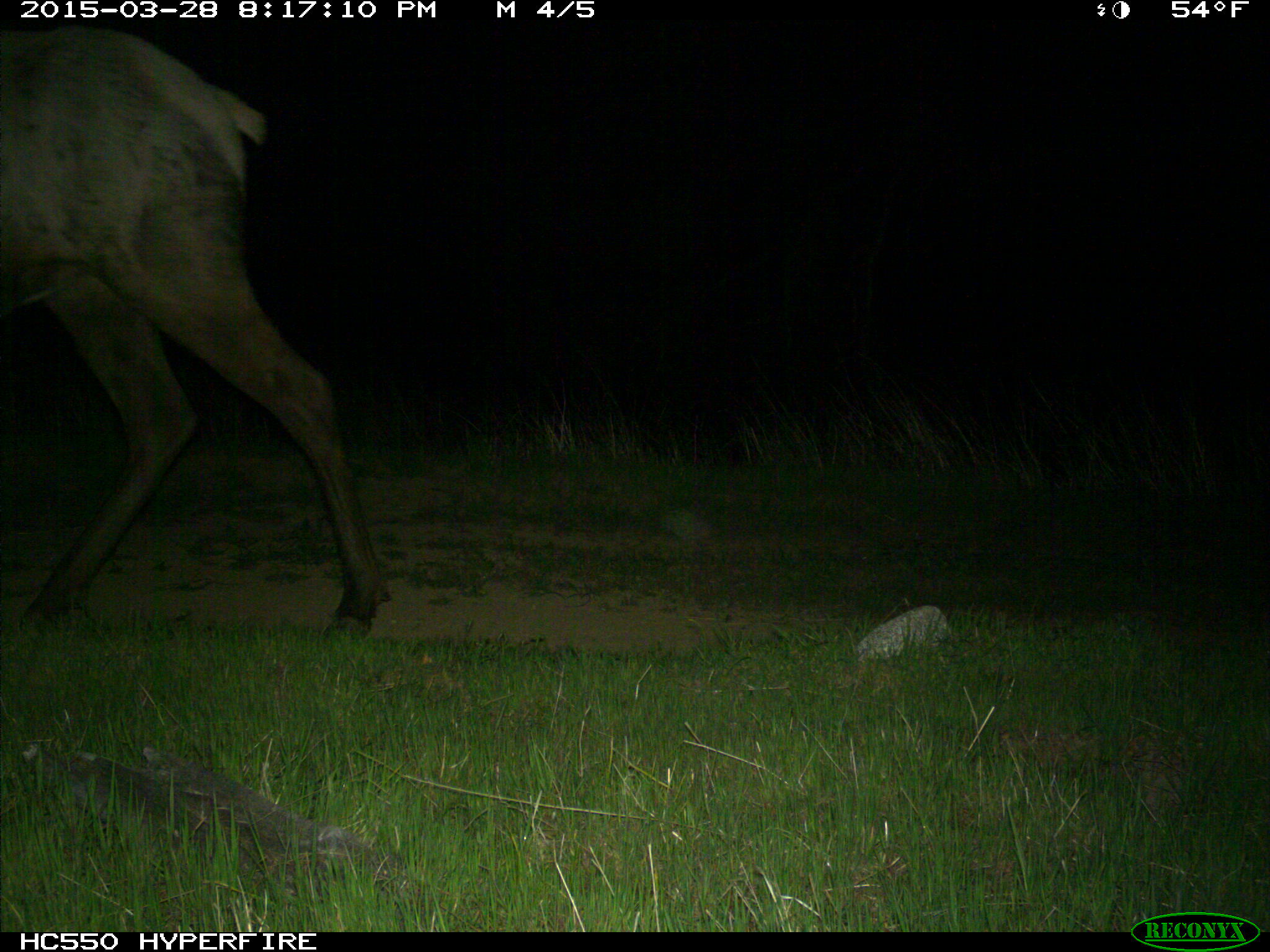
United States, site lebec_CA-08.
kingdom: Animalia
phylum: Chordata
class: Mammalia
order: Artiodactyla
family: Cervidae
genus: Cervus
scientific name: Cervus canadensis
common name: elk